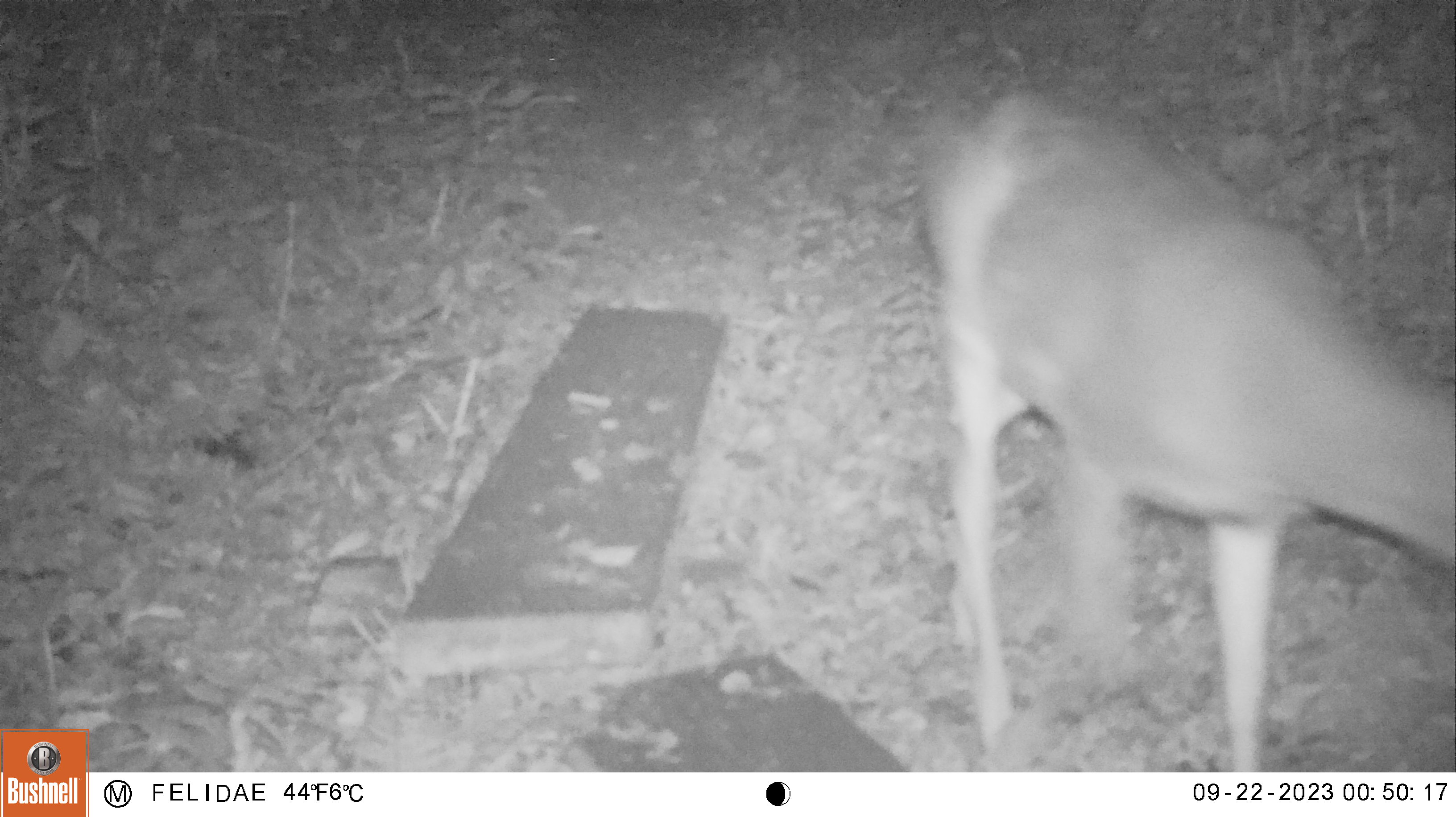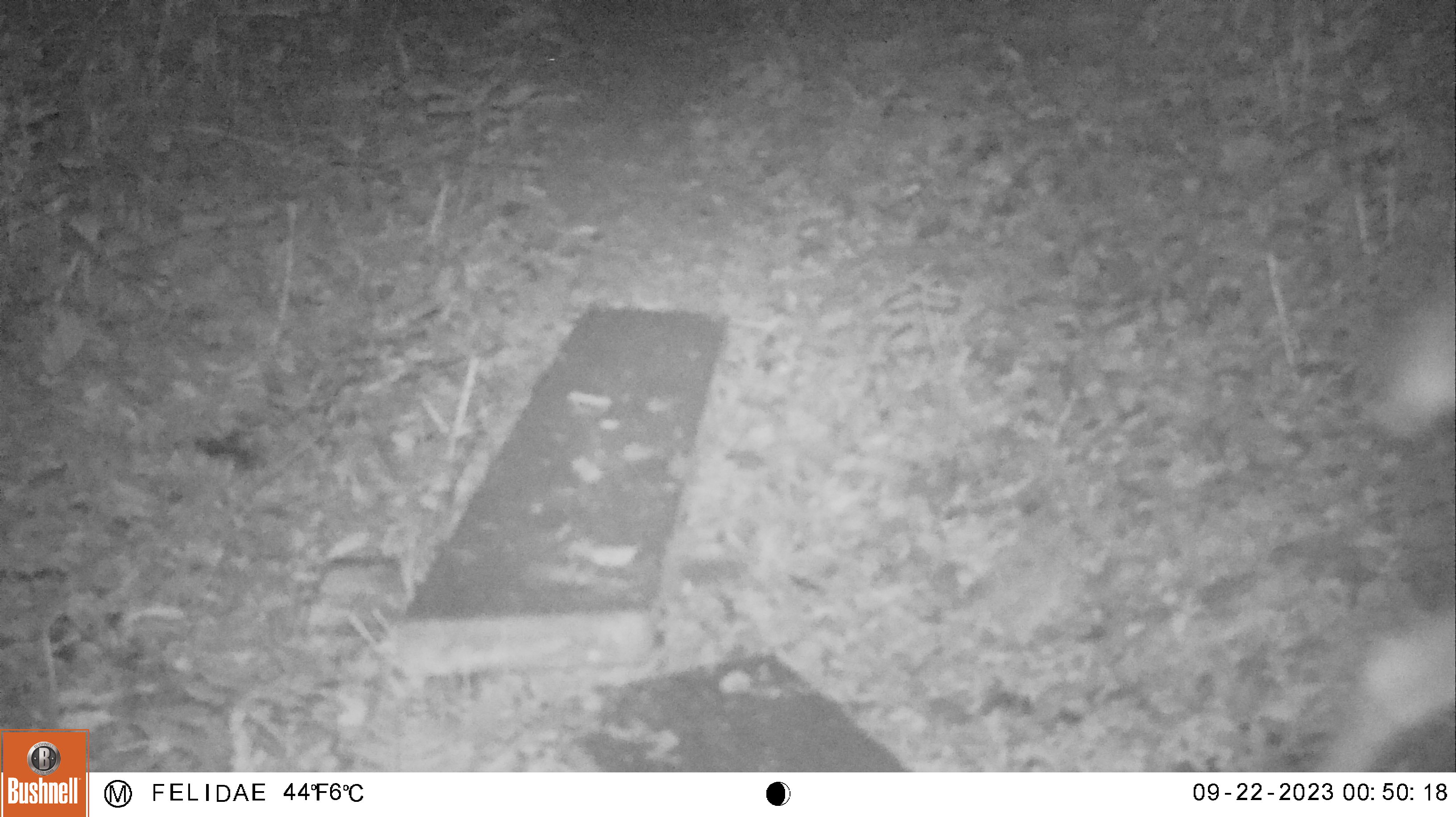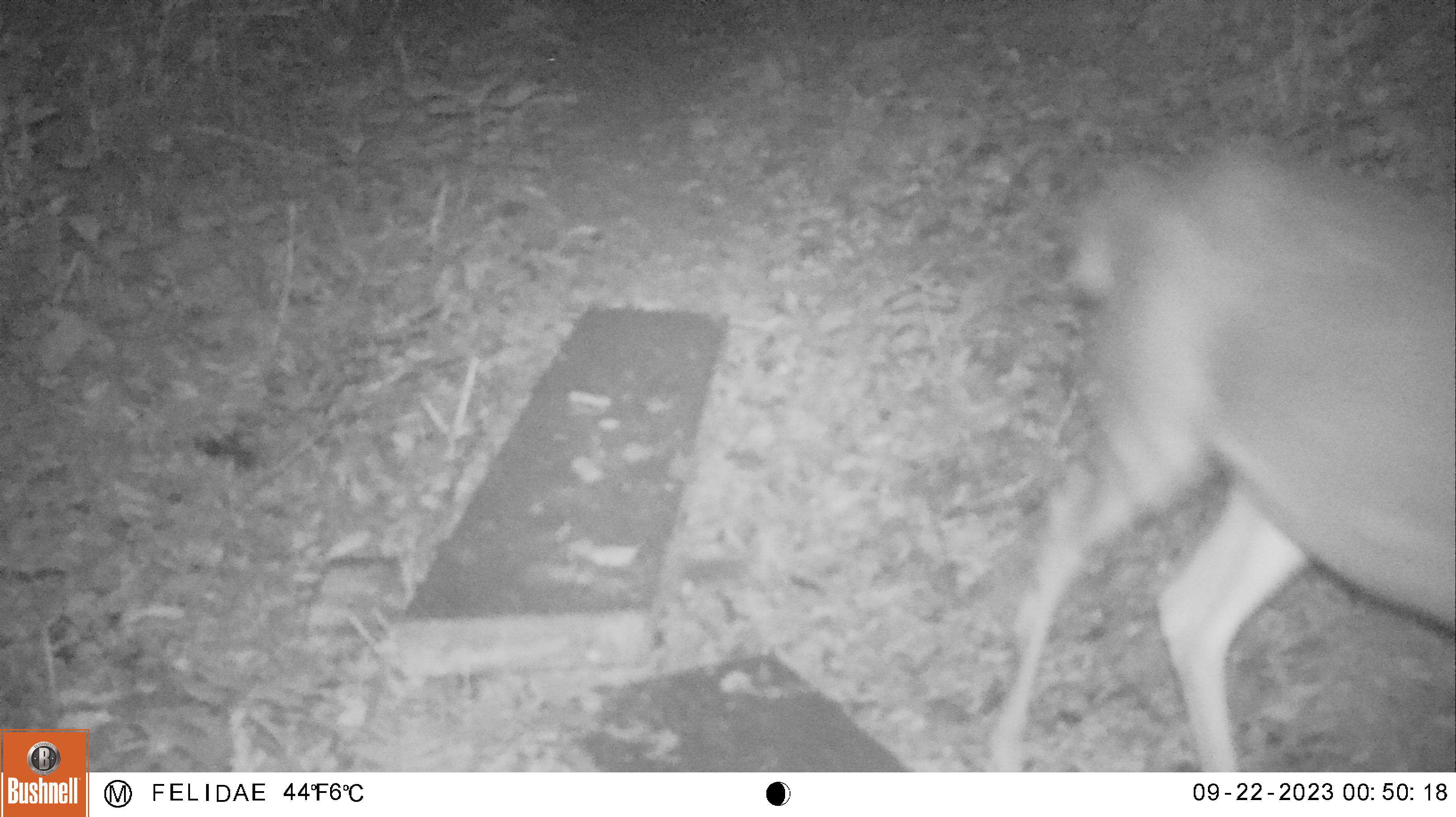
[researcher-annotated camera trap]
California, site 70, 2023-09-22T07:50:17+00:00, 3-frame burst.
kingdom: Animalia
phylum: Chordata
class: Mammalia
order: Artiodactyla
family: Cervidae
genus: Odocoileus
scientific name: Odocoileus hemionus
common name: mule deer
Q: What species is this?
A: Mule deer (Odocoileus hemionus).